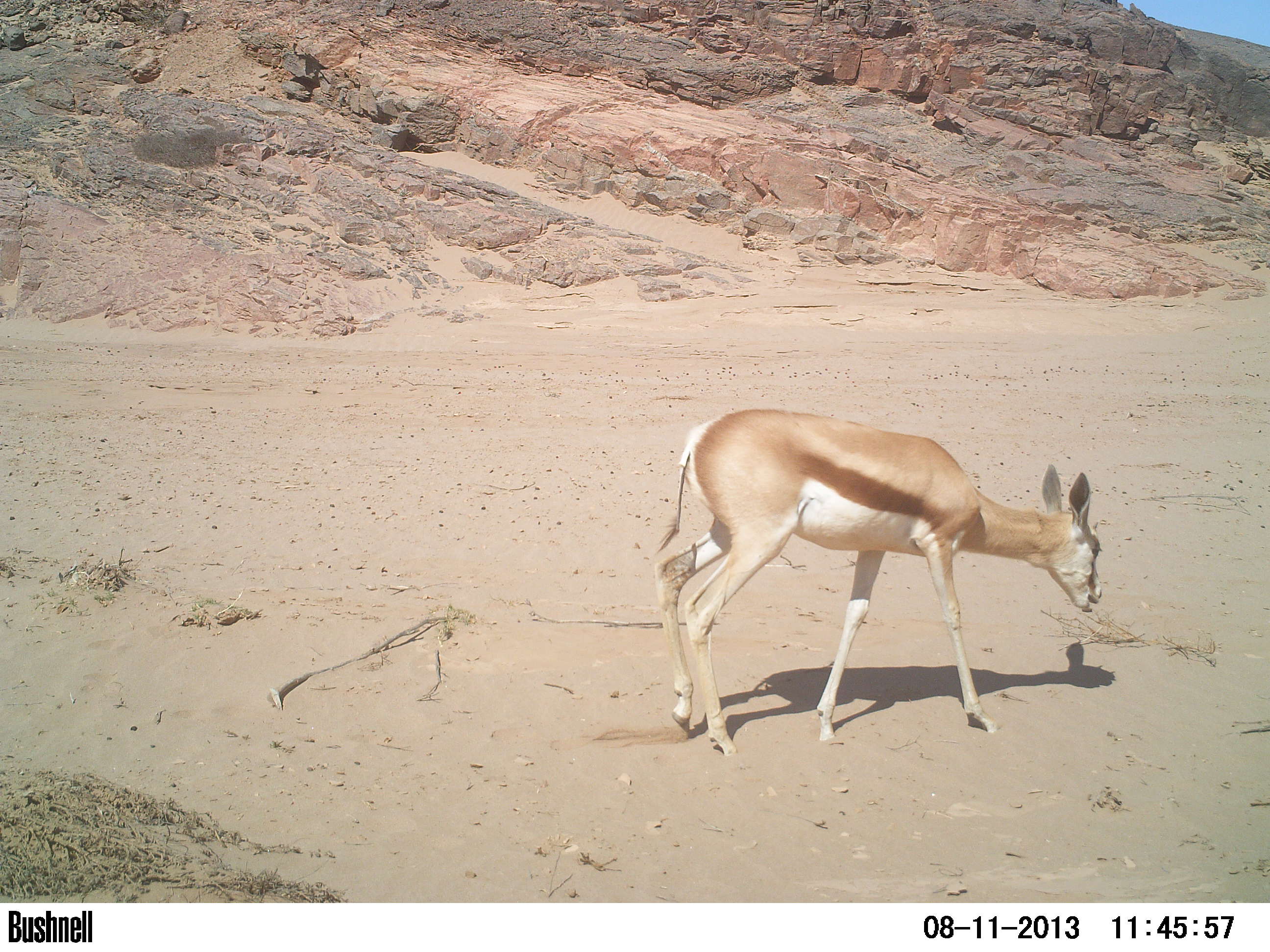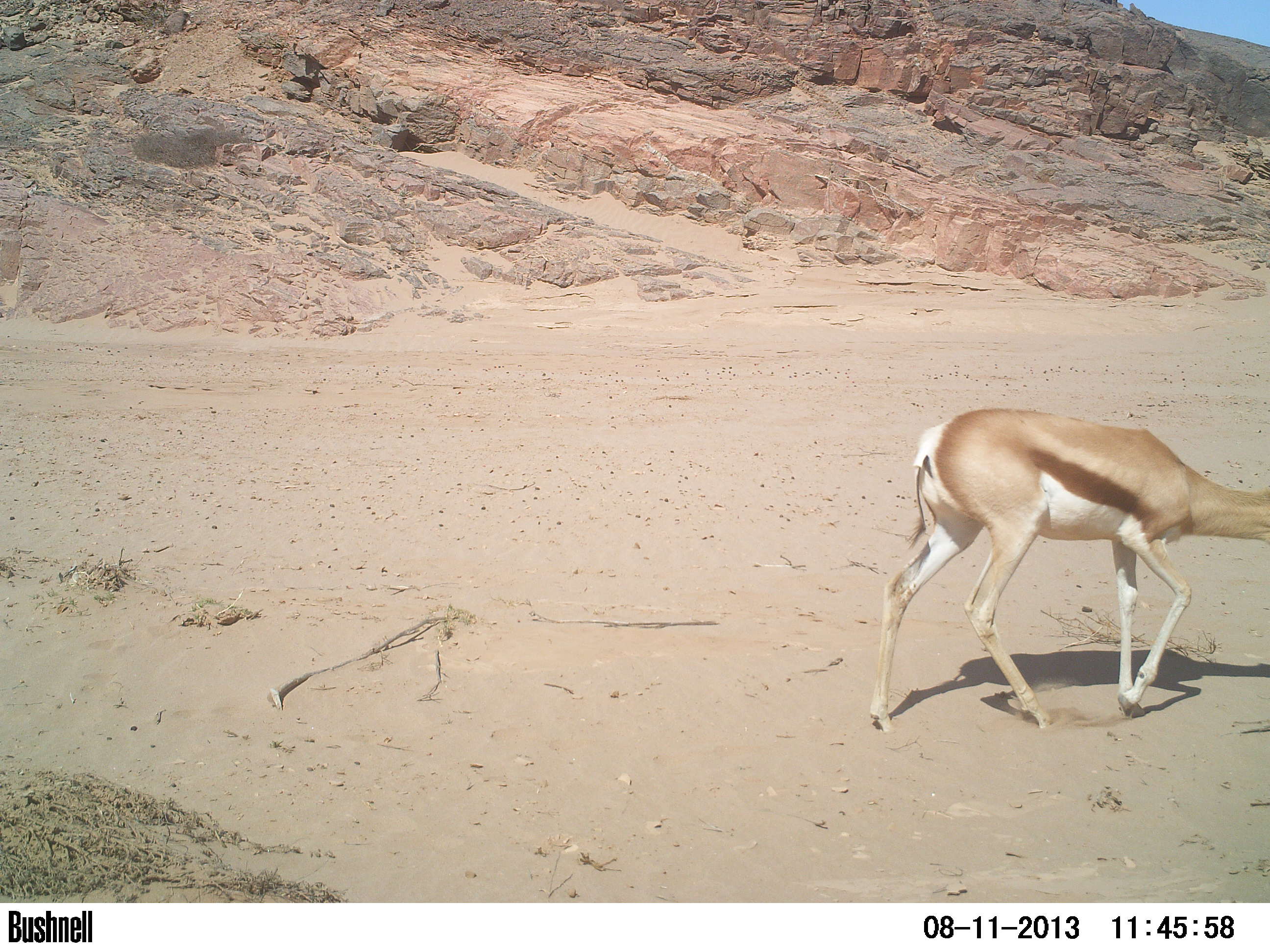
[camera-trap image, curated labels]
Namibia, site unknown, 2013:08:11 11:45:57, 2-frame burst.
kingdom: Animalia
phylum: Chordata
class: Mammalia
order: Artiodactyla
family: Bovidae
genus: Antidorcas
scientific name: Antidorcas marsupialis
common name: springbok